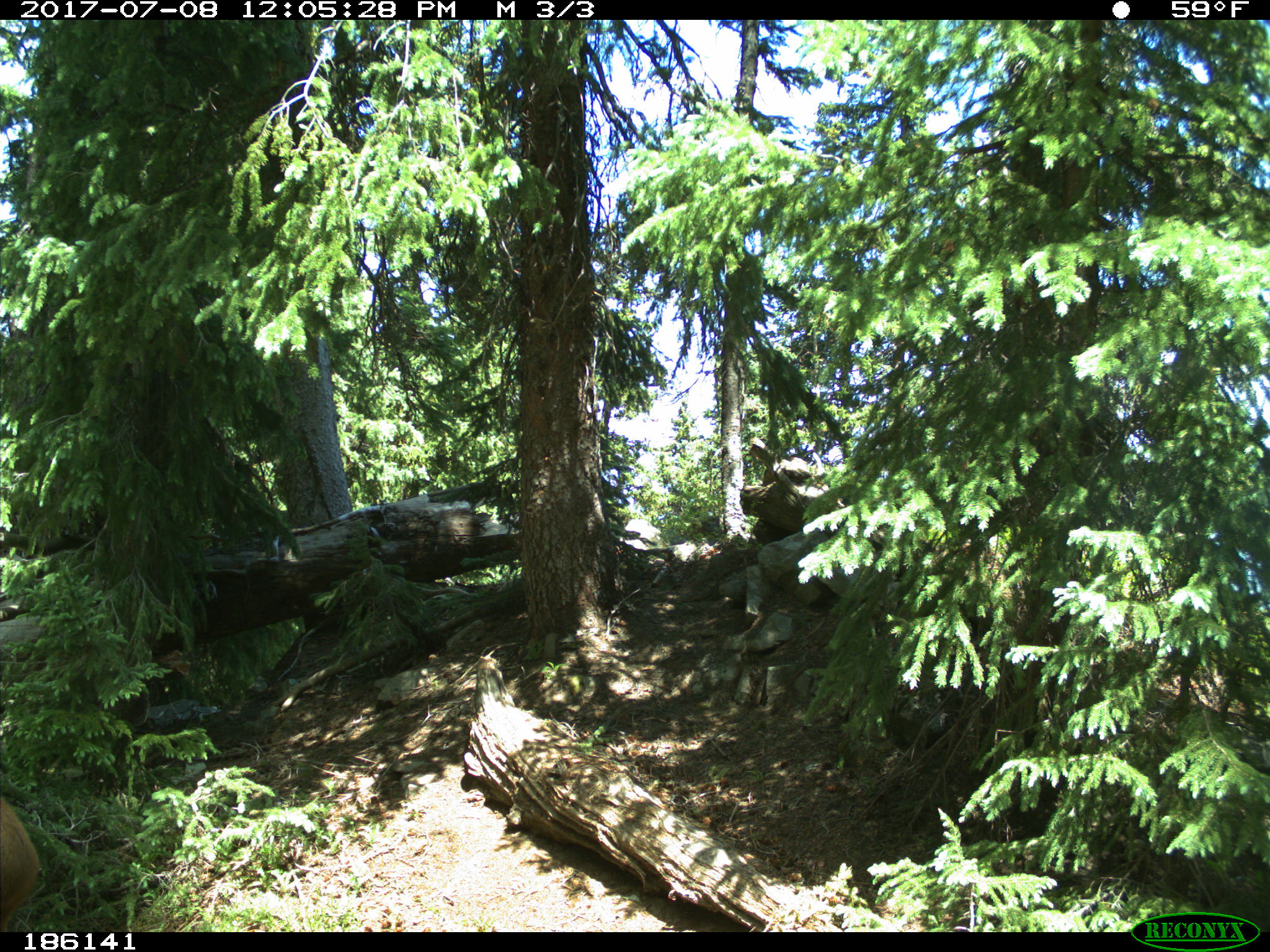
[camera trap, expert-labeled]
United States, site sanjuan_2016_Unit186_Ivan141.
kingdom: Animalia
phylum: Chordata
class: Mammalia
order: Artiodactyla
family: Cervidae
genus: Odocoileus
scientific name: Odocoileus hemionus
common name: mule deer